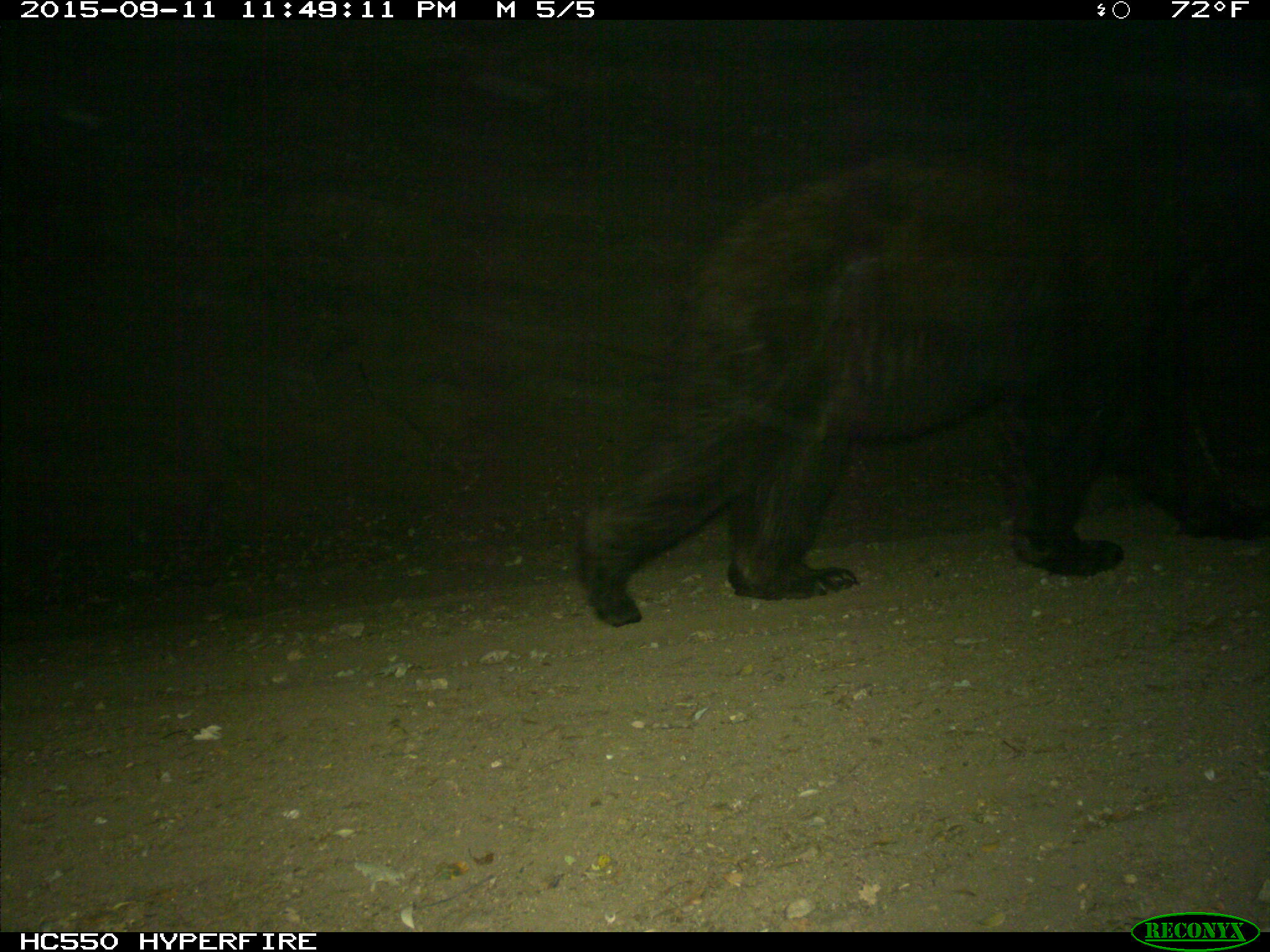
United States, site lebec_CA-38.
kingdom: Animalia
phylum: Chordata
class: Mammalia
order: Carnivora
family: Ursidae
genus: Ursus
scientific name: Ursus americanus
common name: american black bear